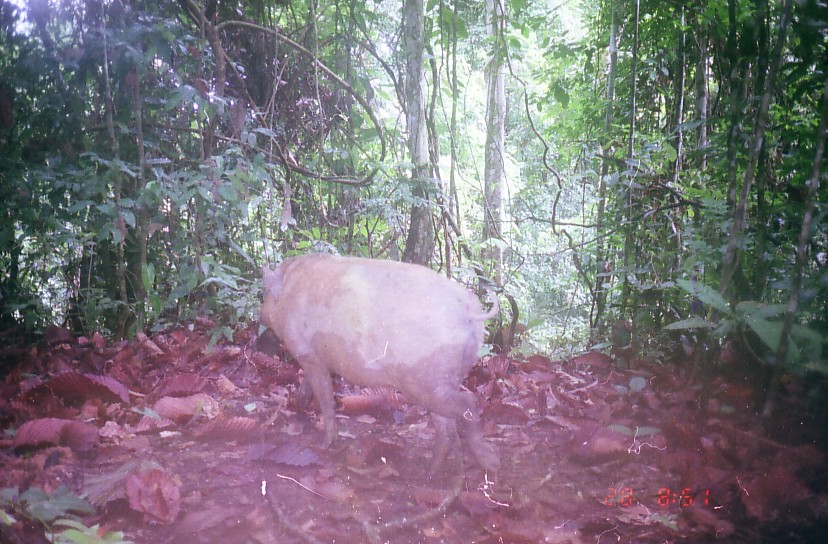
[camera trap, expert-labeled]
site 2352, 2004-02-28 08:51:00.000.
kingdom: Animalia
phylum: Chordata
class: Mammalia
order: Artiodactyla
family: Suidae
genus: Sus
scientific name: Sus scrofa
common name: wild boar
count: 1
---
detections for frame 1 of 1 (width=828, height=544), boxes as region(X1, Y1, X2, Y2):
sus scrofa: region(256, 251, 500, 485)